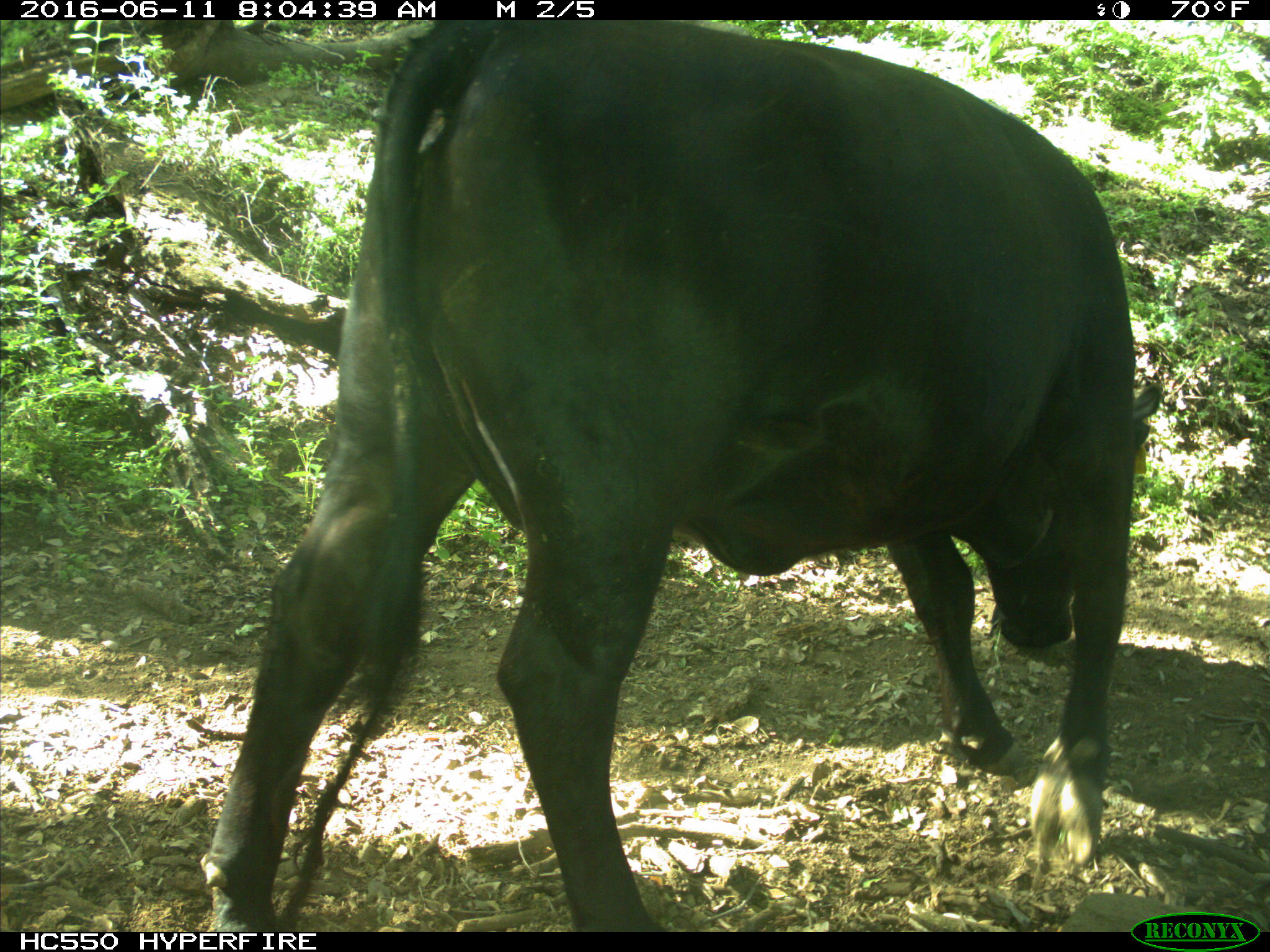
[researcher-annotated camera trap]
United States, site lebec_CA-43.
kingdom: Animalia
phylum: Chordata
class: Mammalia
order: Artiodactyla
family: Bovidae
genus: Bos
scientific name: Bos taurus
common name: domestic cow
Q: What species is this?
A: Bos taurus (domestic cow).